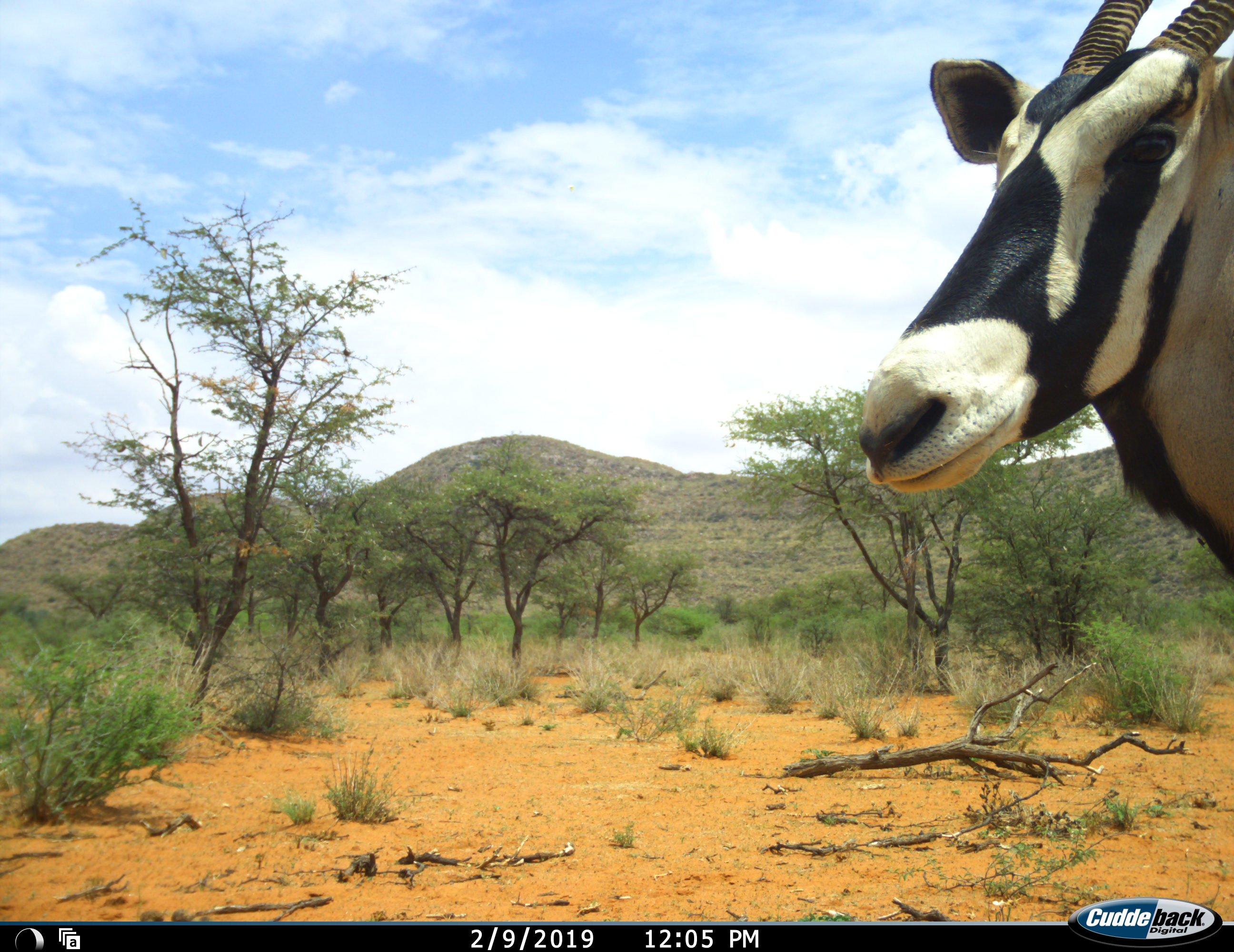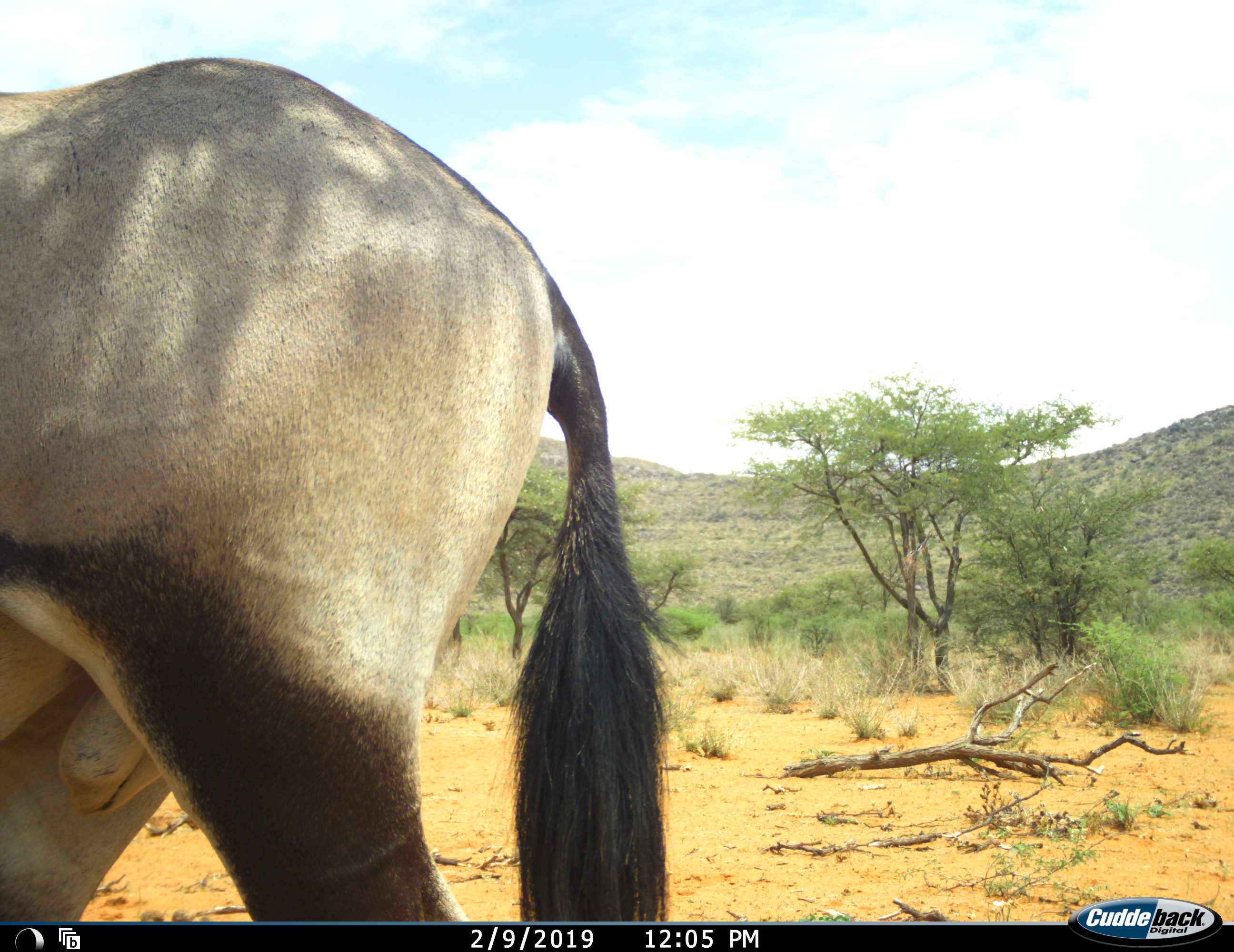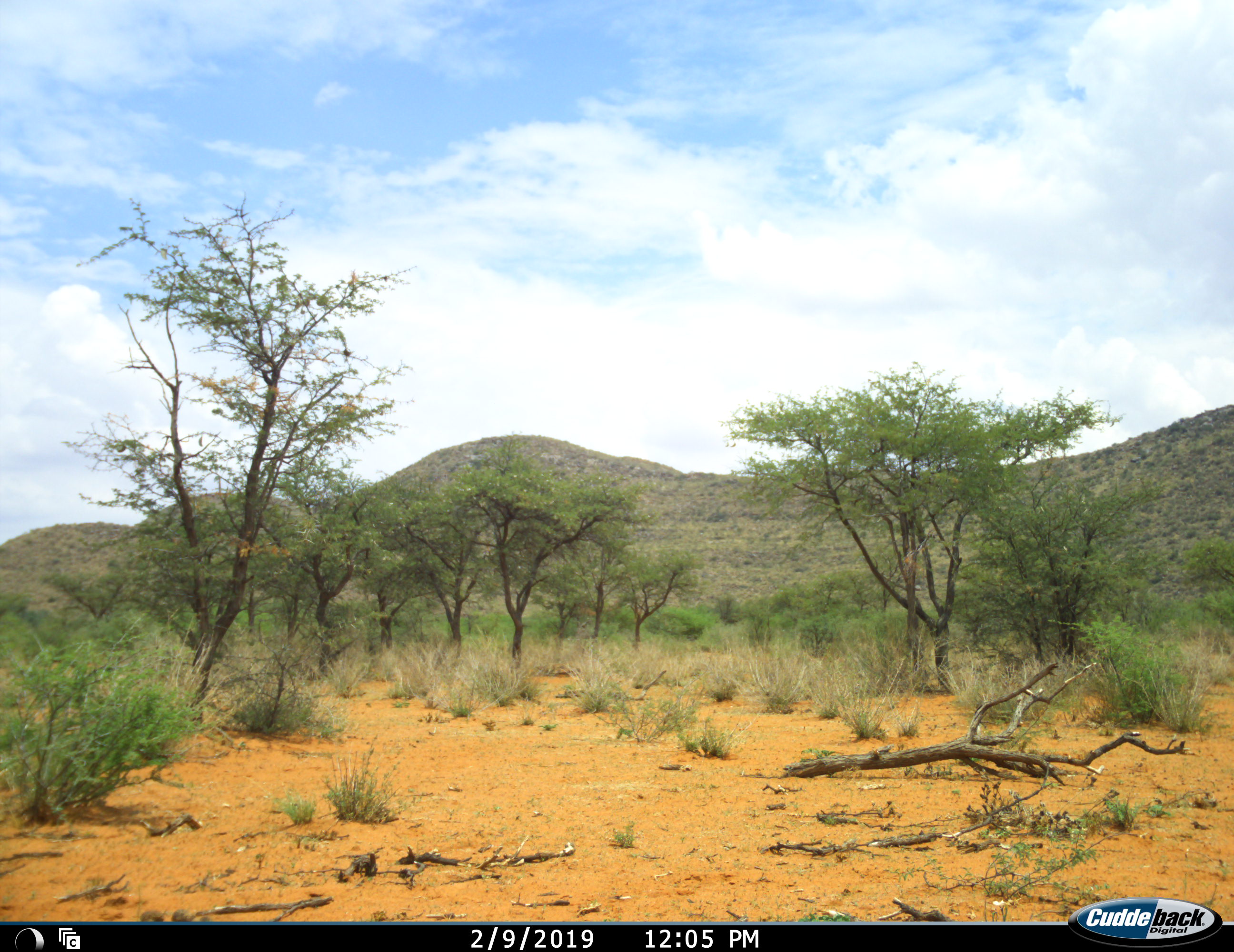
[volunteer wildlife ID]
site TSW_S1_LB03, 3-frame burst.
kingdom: Animalia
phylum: Chordata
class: Mammalia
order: Artiodactyla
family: Bovidae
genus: Oryx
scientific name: Oryx gazella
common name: gemsbok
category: oryx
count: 1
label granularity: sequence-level